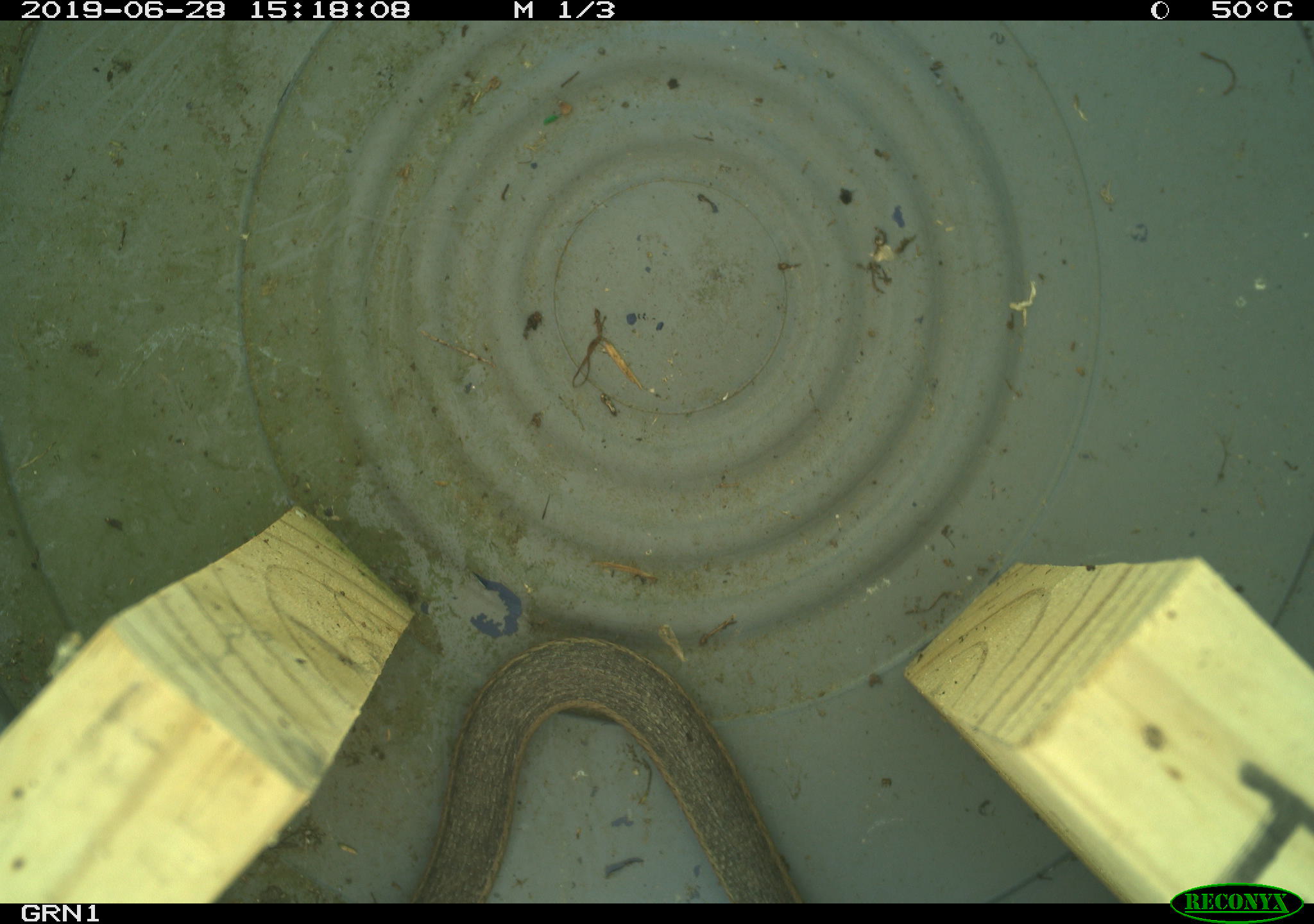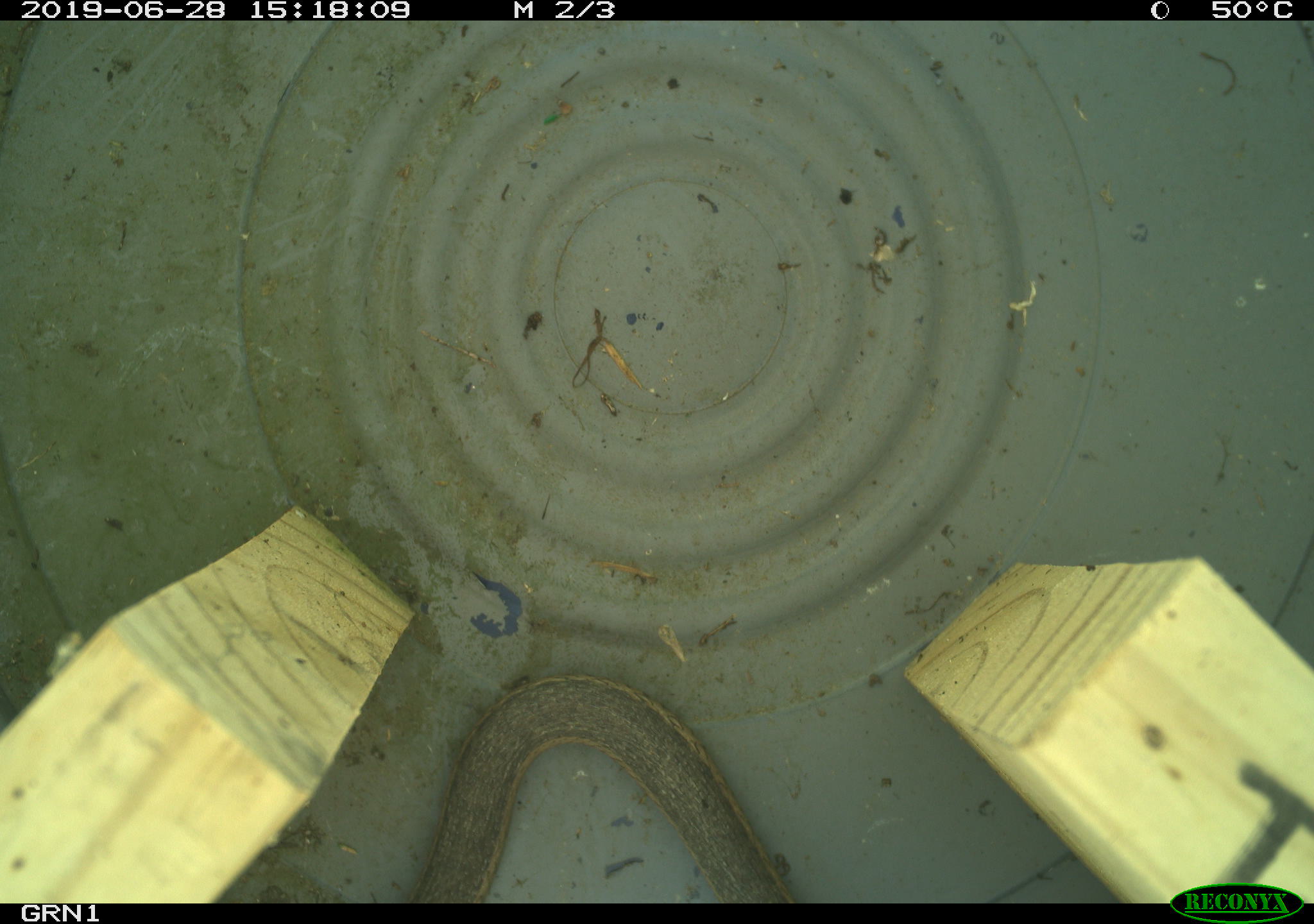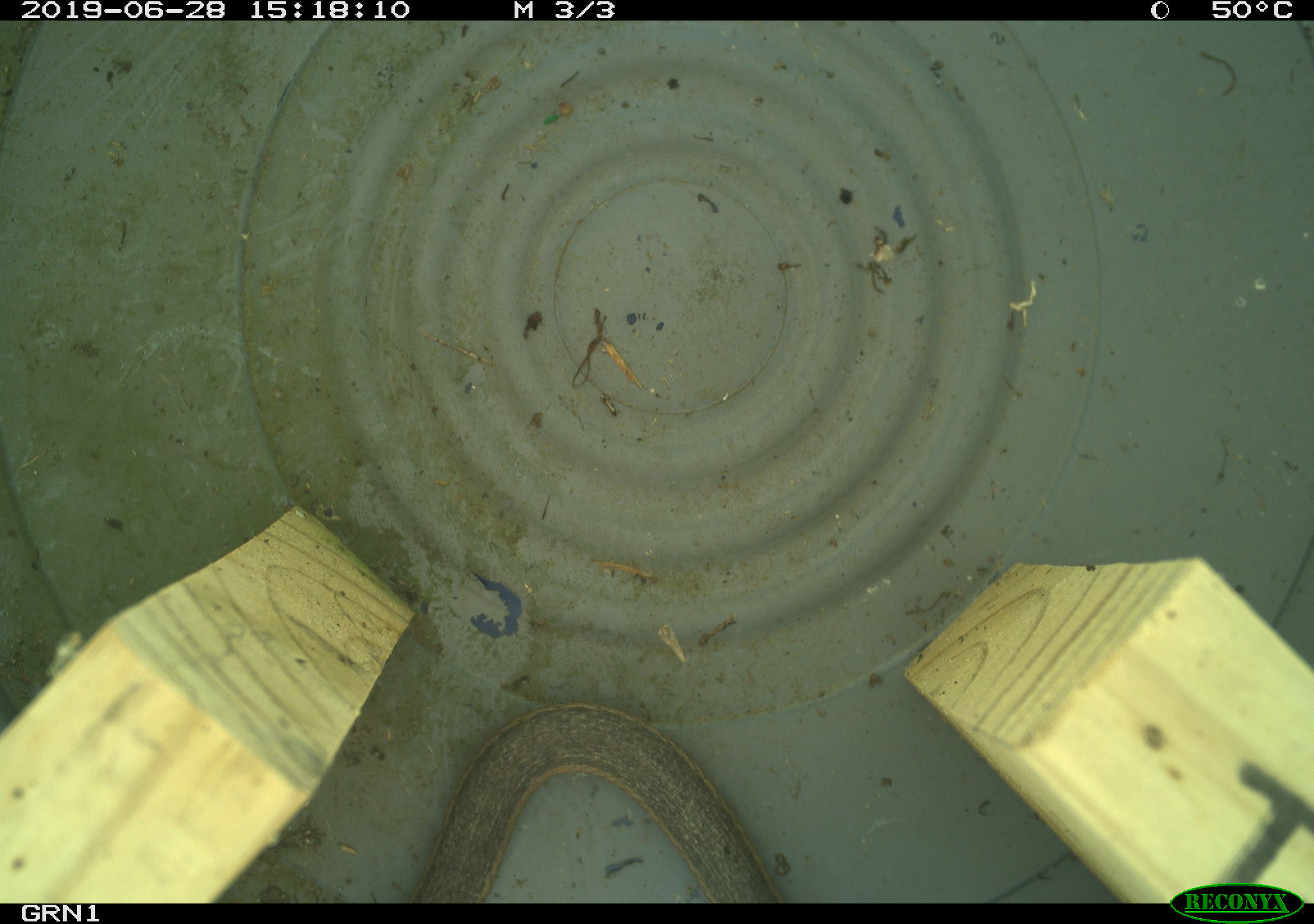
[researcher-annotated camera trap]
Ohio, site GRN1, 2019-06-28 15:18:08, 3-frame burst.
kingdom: Animalia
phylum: Chordata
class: Reptilia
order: Squamata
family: Colubridae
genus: Thamnophis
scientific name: Thamnophis sirtalis sirtalis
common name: eastern gartersnake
Eastern gartersnake (Thamnophis sirtalis sirtalis).